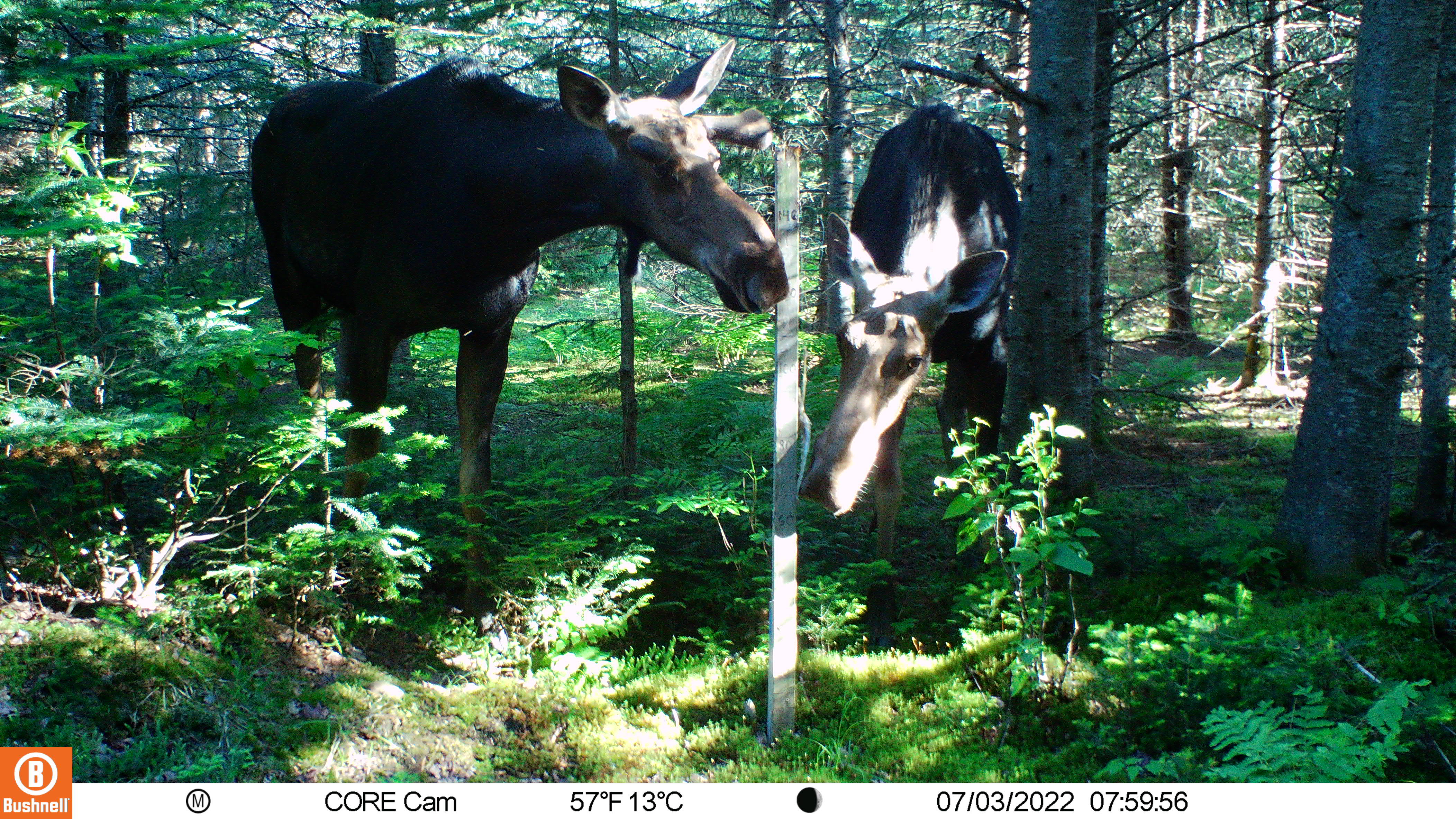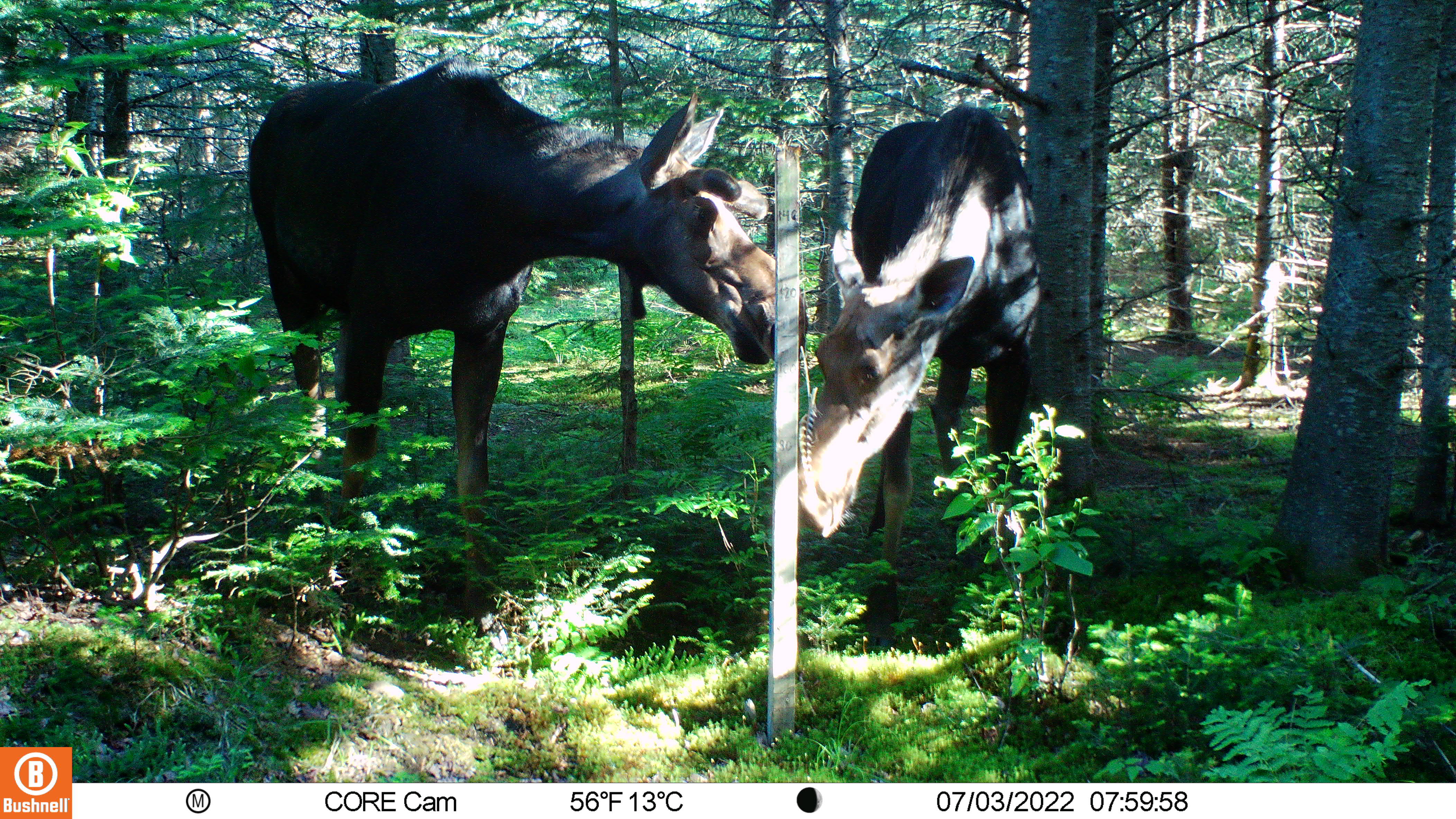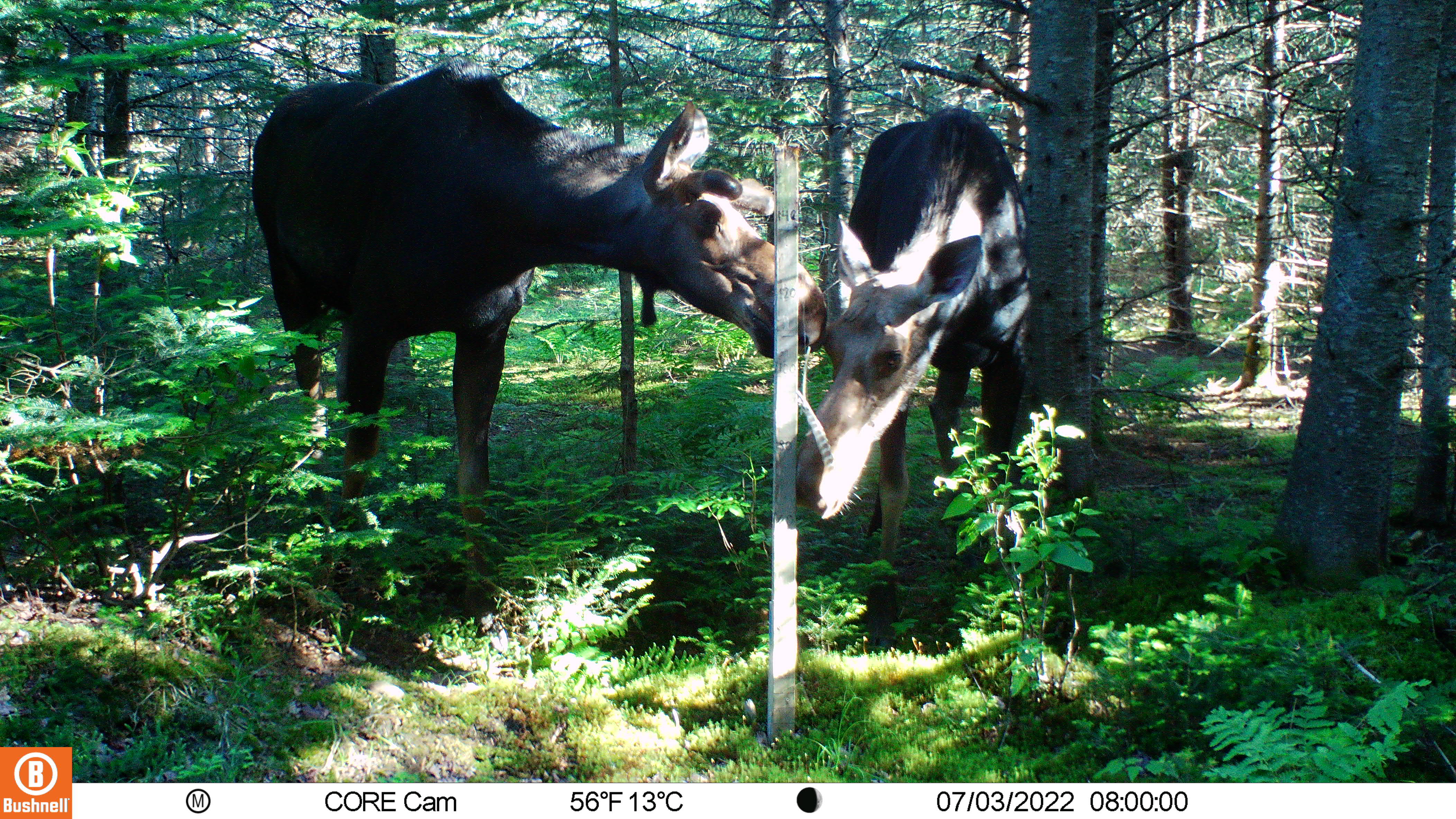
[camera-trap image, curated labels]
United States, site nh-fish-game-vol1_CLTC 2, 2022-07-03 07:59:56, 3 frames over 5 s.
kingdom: Animalia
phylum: Chordata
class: Mammalia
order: Artiodactyla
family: Cervidae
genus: Alces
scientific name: Alces alces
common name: moose